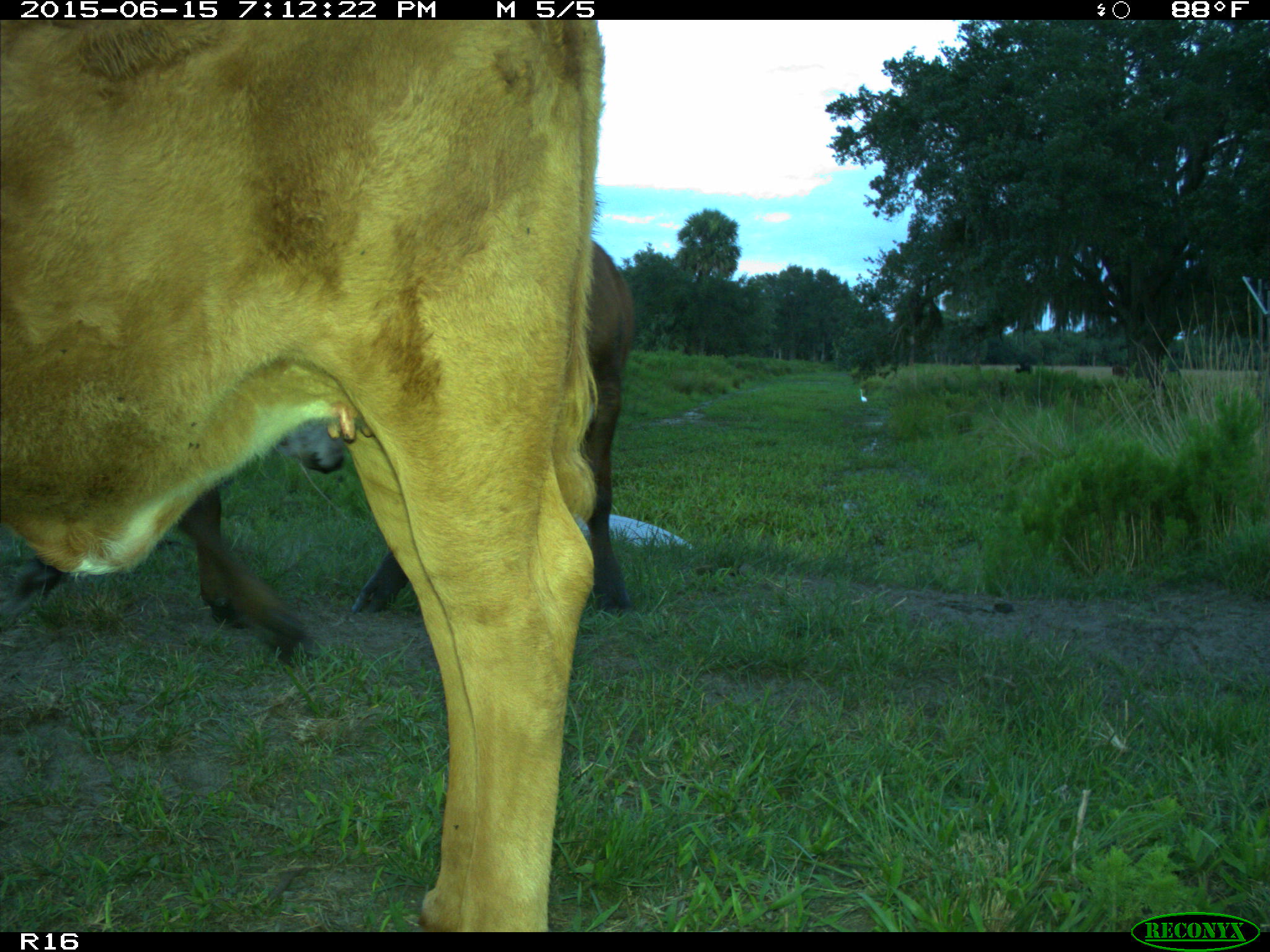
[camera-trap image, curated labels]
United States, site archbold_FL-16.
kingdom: Animalia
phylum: Chordata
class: Mammalia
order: Artiodactyla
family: Bovidae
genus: Bos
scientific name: Bos taurus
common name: domestic cow